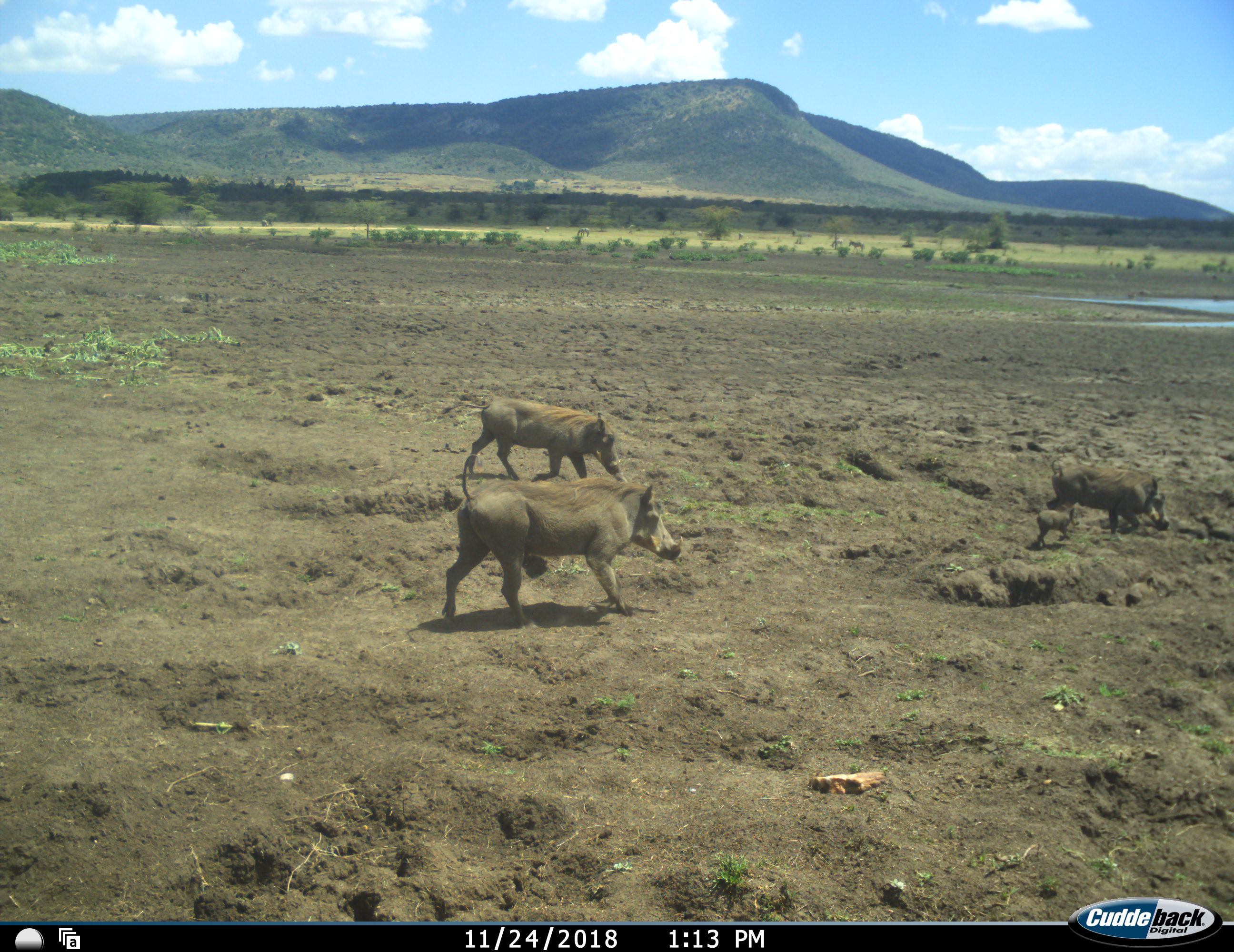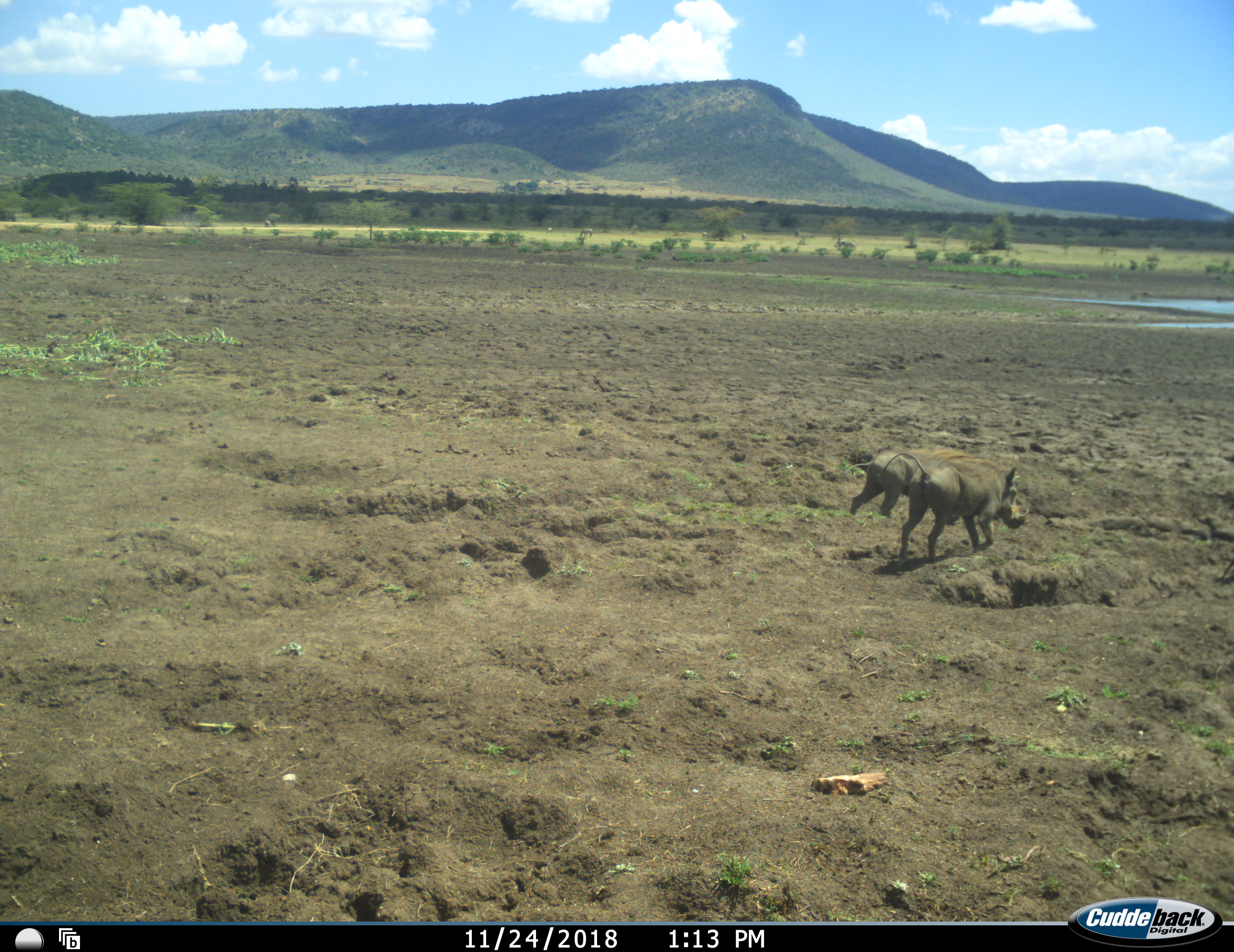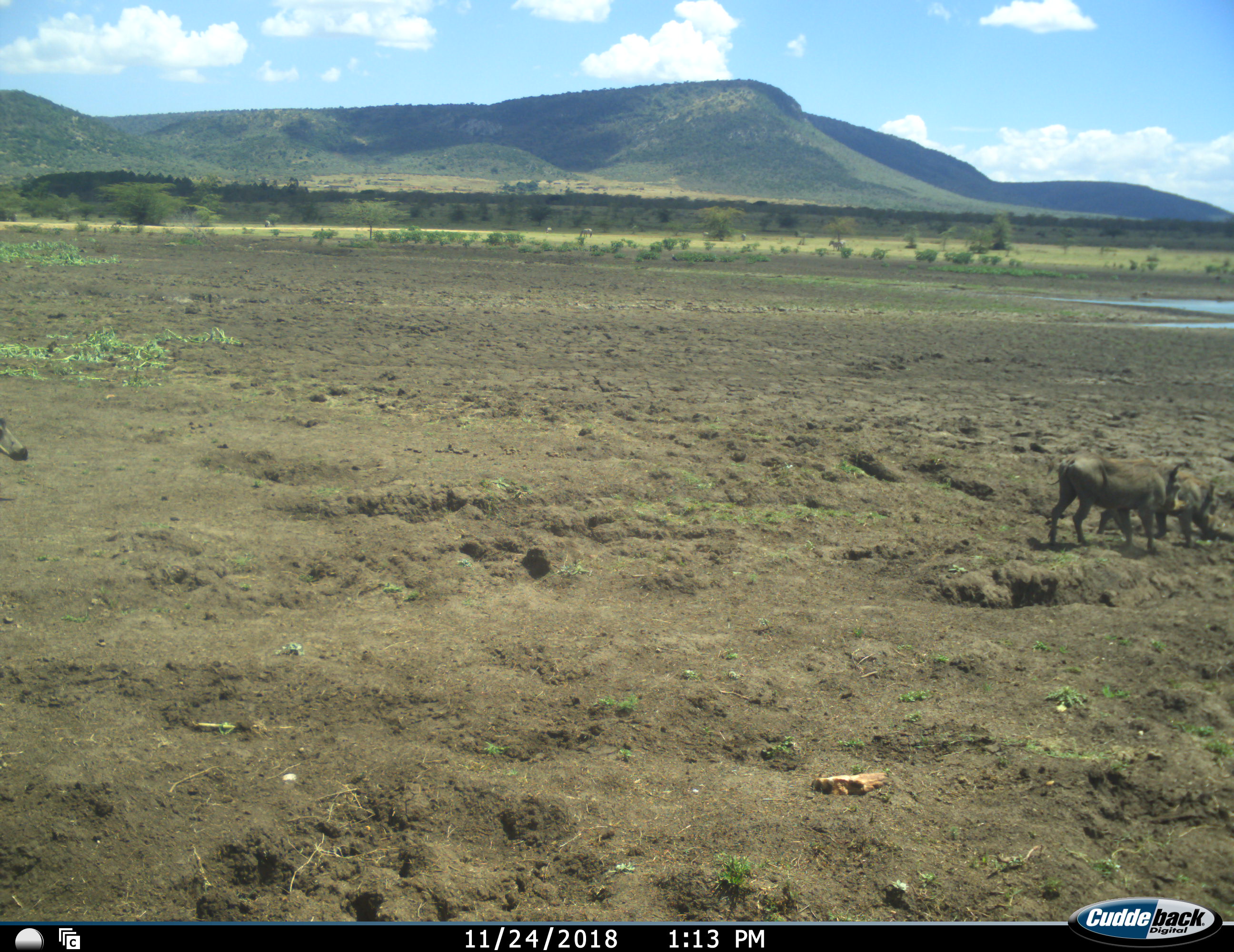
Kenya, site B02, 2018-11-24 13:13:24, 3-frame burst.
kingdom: Animalia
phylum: Chordata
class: Mammalia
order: Artiodactyla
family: Suidae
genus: Phacochoerus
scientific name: Phacochoerus africanus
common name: warthog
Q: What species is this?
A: Warthog (Phacochoerus africanus).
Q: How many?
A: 4.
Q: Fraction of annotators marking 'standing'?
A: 10%.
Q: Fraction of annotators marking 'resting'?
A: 0%.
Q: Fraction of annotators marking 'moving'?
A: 100%.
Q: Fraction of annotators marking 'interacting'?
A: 0%.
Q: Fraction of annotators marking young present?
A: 100%.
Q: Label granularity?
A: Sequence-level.